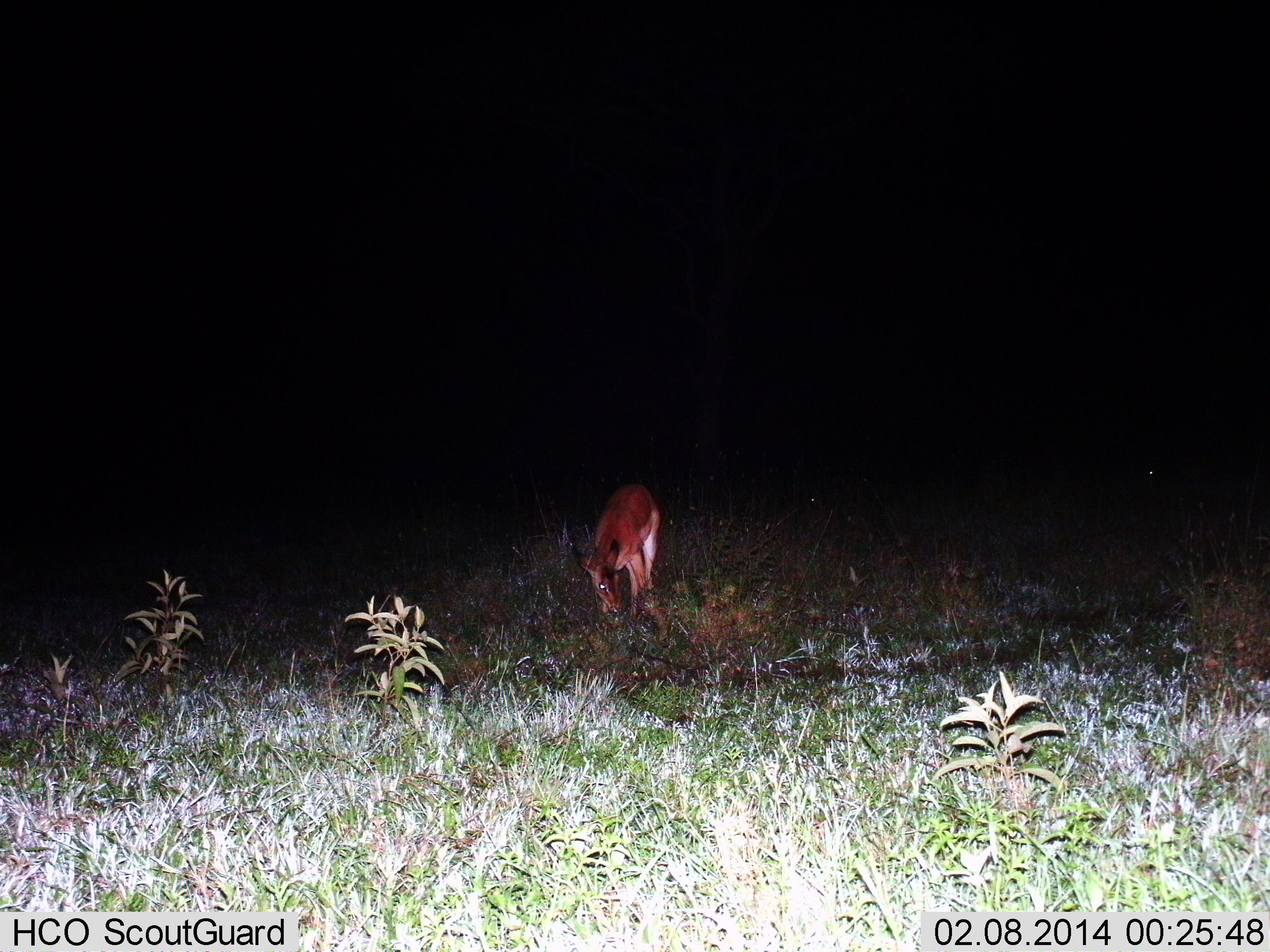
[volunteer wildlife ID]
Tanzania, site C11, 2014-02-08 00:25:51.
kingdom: Animalia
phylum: Chordata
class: Mammalia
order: Artiodactyla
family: Bovidae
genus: Aepyceros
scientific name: Aepyceros melampus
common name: impala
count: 1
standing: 25%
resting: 0%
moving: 12%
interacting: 0%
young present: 12%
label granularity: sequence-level